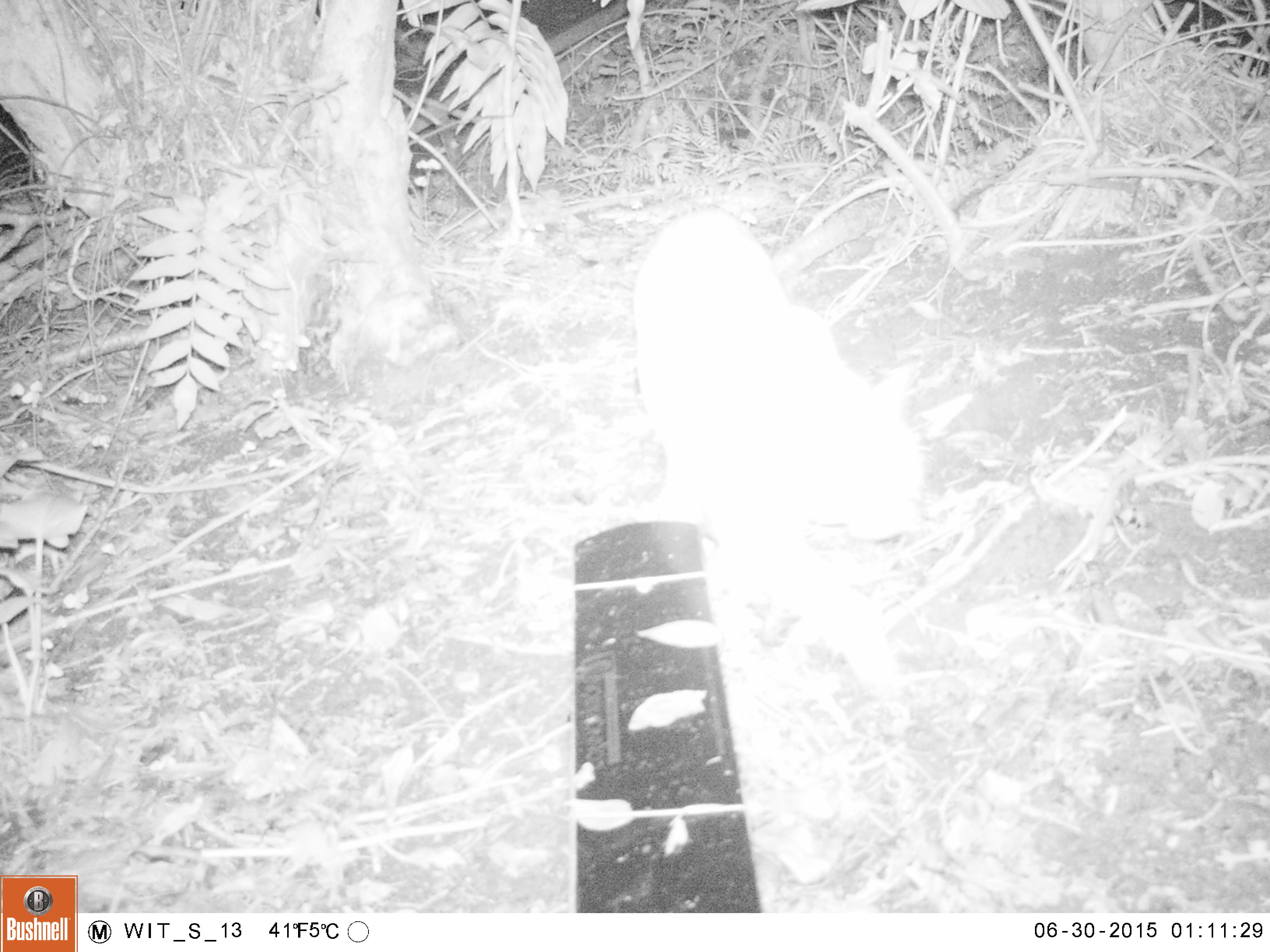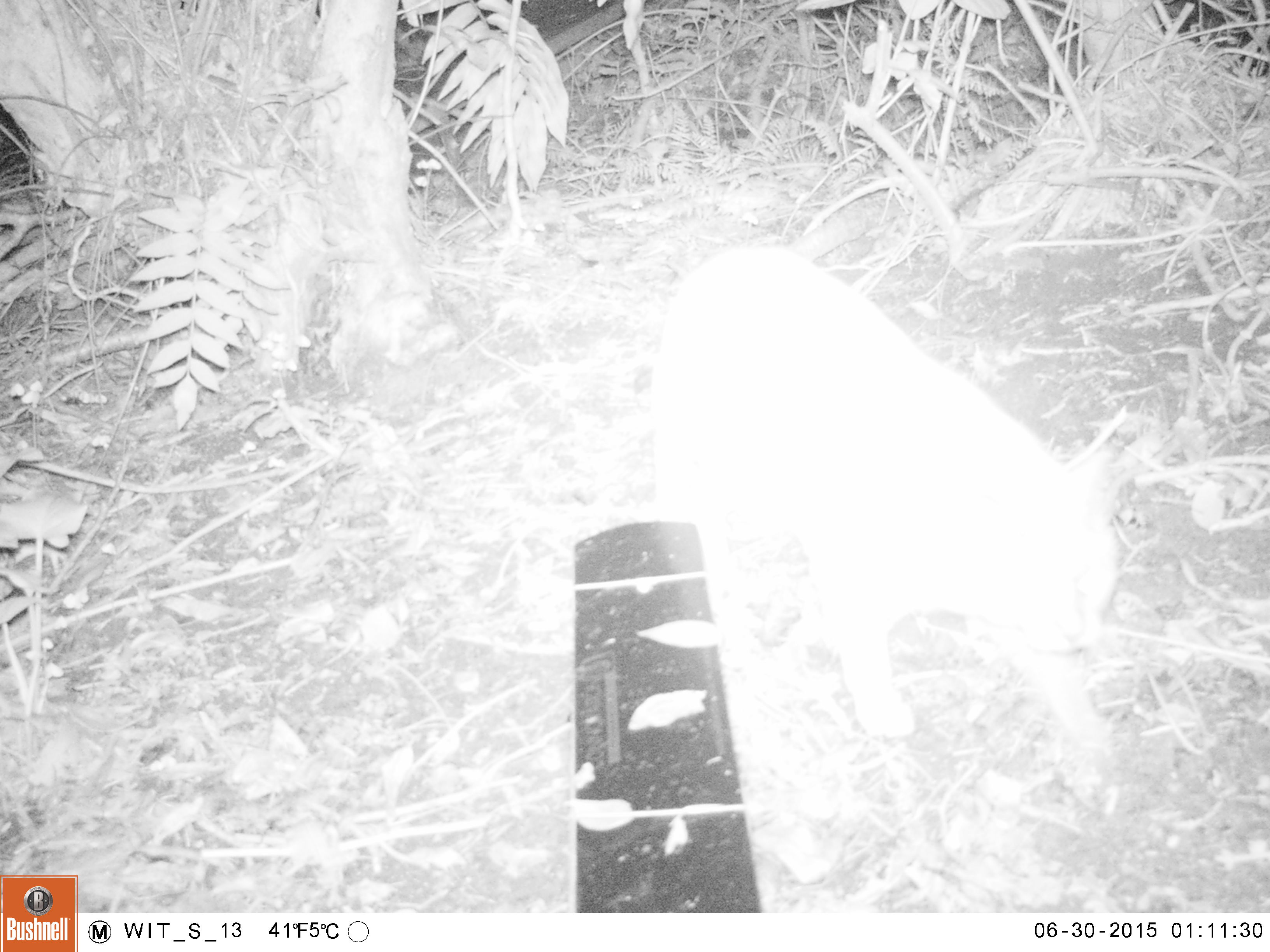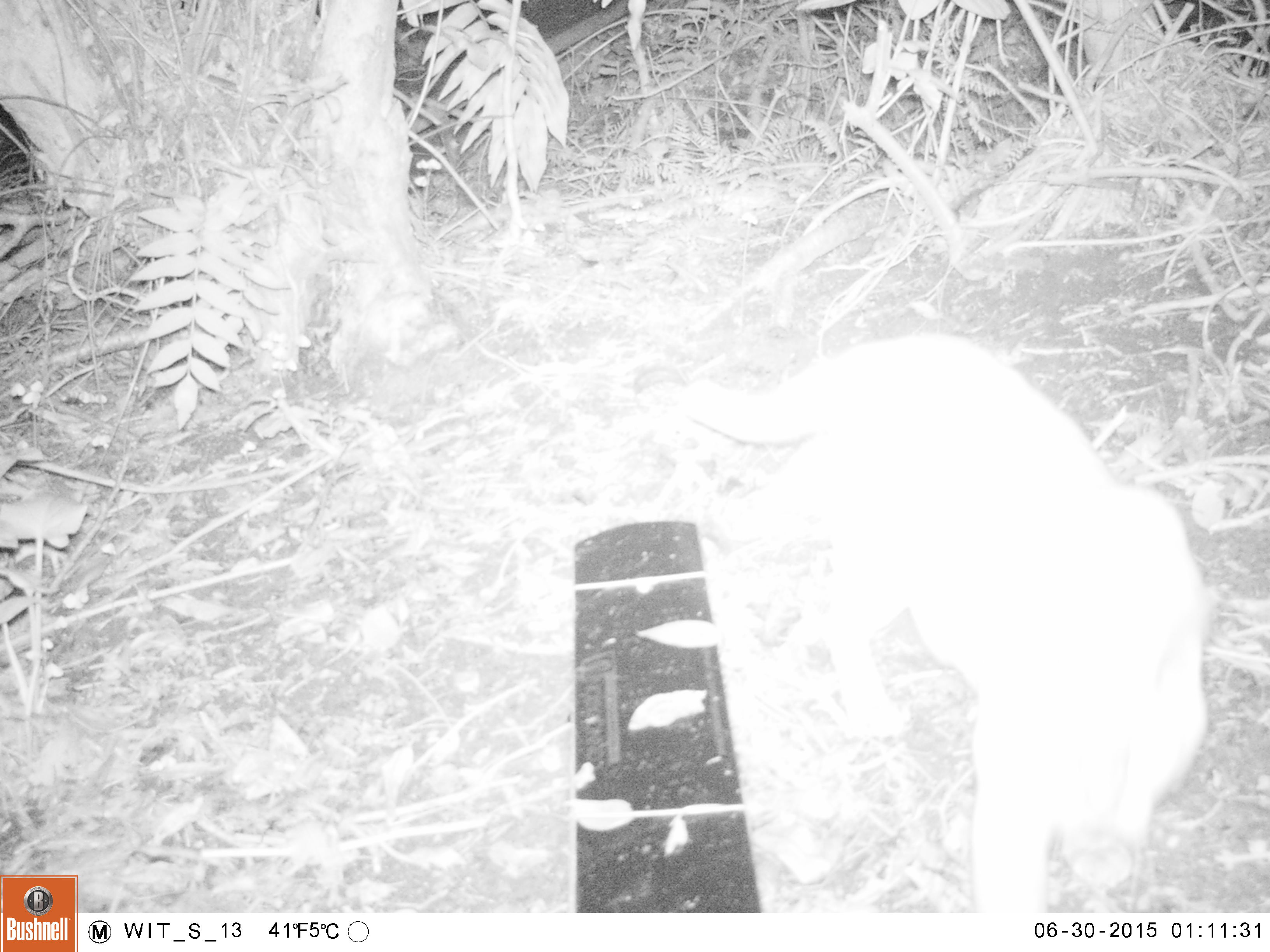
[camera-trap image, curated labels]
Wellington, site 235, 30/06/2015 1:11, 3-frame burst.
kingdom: Animalia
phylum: Chordata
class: Mammalia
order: Carnivora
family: Felidae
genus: Felis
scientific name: Felis catus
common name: cat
Cat (Felis catus).